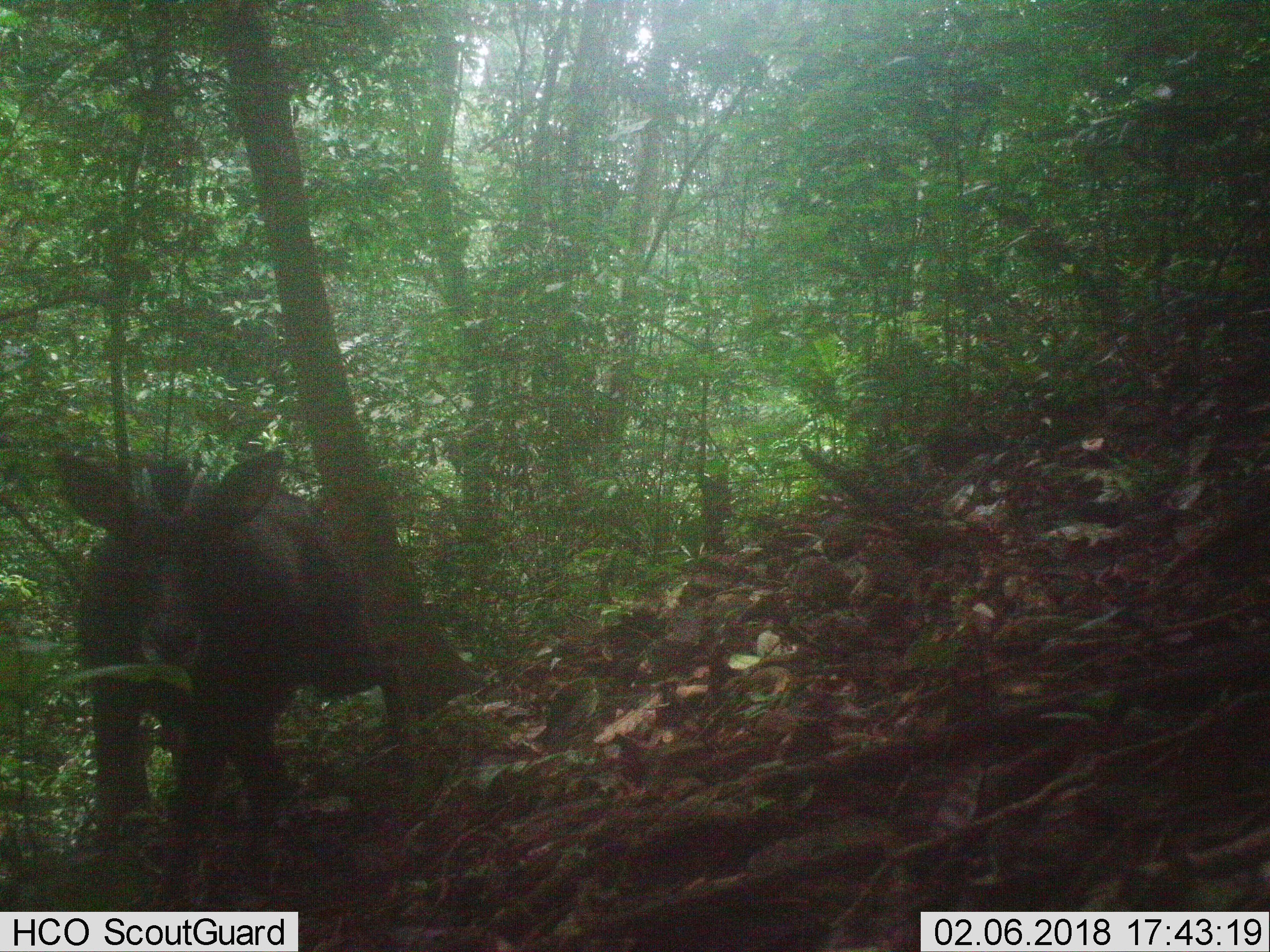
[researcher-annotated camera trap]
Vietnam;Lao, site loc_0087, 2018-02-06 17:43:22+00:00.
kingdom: Animalia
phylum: Chordata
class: Mammalia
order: Artiodactyla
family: Bovidae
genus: Capricornis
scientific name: Capricornis sumatraensis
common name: chinese serow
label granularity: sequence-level